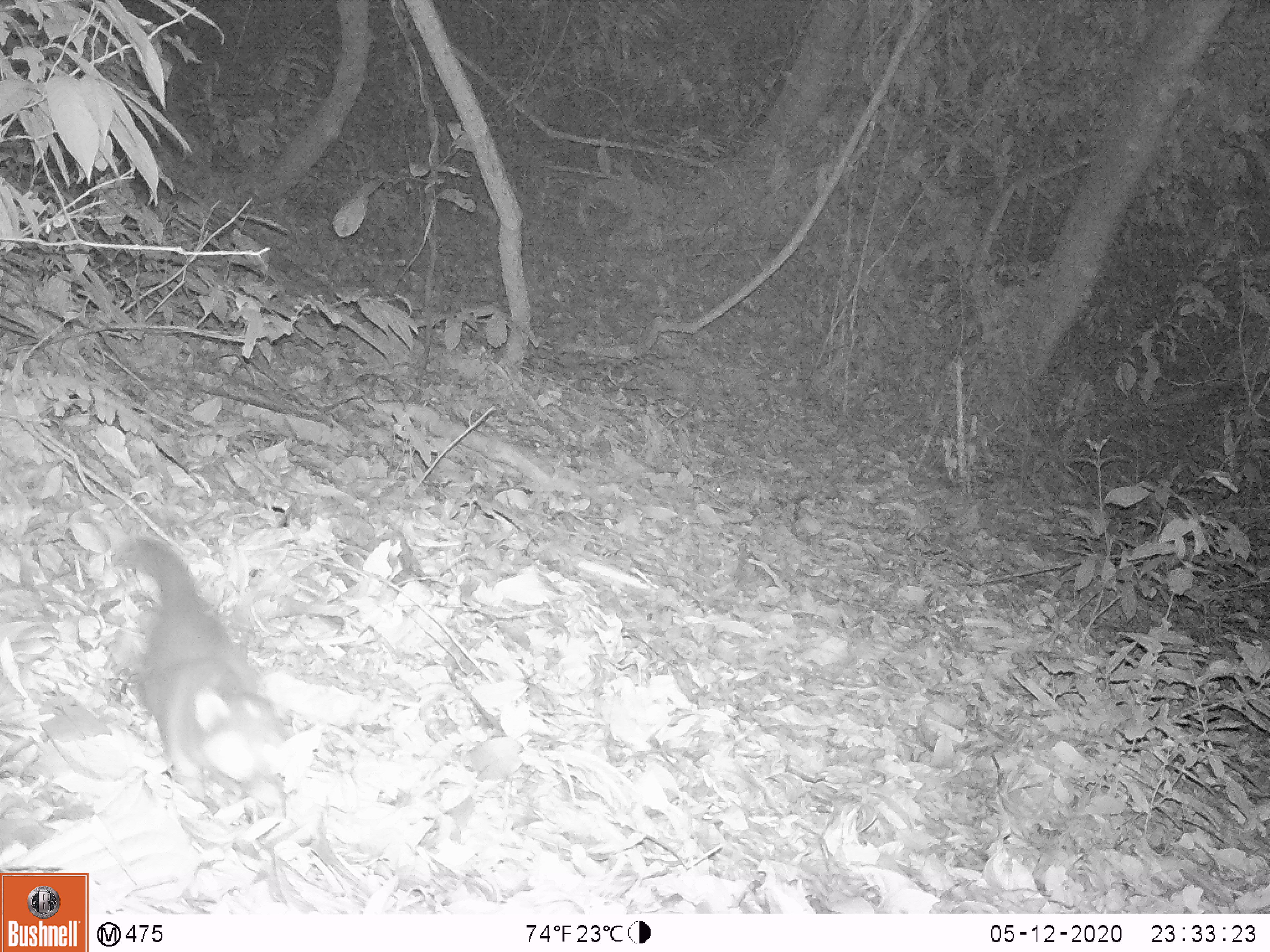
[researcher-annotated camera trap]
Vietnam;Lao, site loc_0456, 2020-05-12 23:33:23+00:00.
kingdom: Animalia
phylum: Chordata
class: Mammalia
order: Primates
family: Cercopithecidae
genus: Macaca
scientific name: Macaca arctoides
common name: stump-tailed macaque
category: stump tailed macaque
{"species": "stump tailed macaque (stump-tailed macaque) (Macaca arctoides)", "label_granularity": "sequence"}